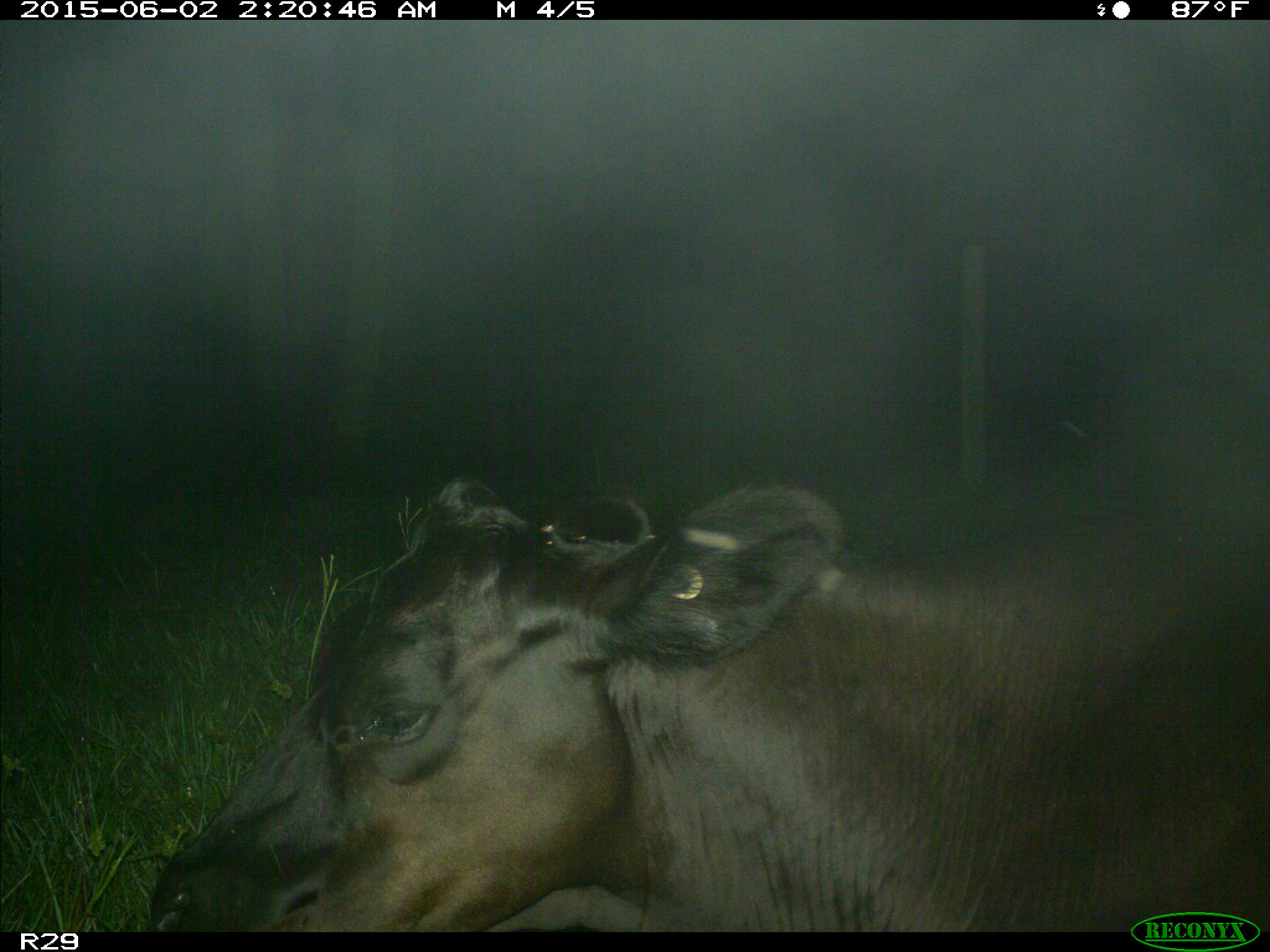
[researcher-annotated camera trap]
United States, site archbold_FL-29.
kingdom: Animalia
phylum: Chordata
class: Mammalia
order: Artiodactyla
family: Bovidae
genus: Bos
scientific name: Bos taurus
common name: domestic cow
Bos taurus (domestic cow).